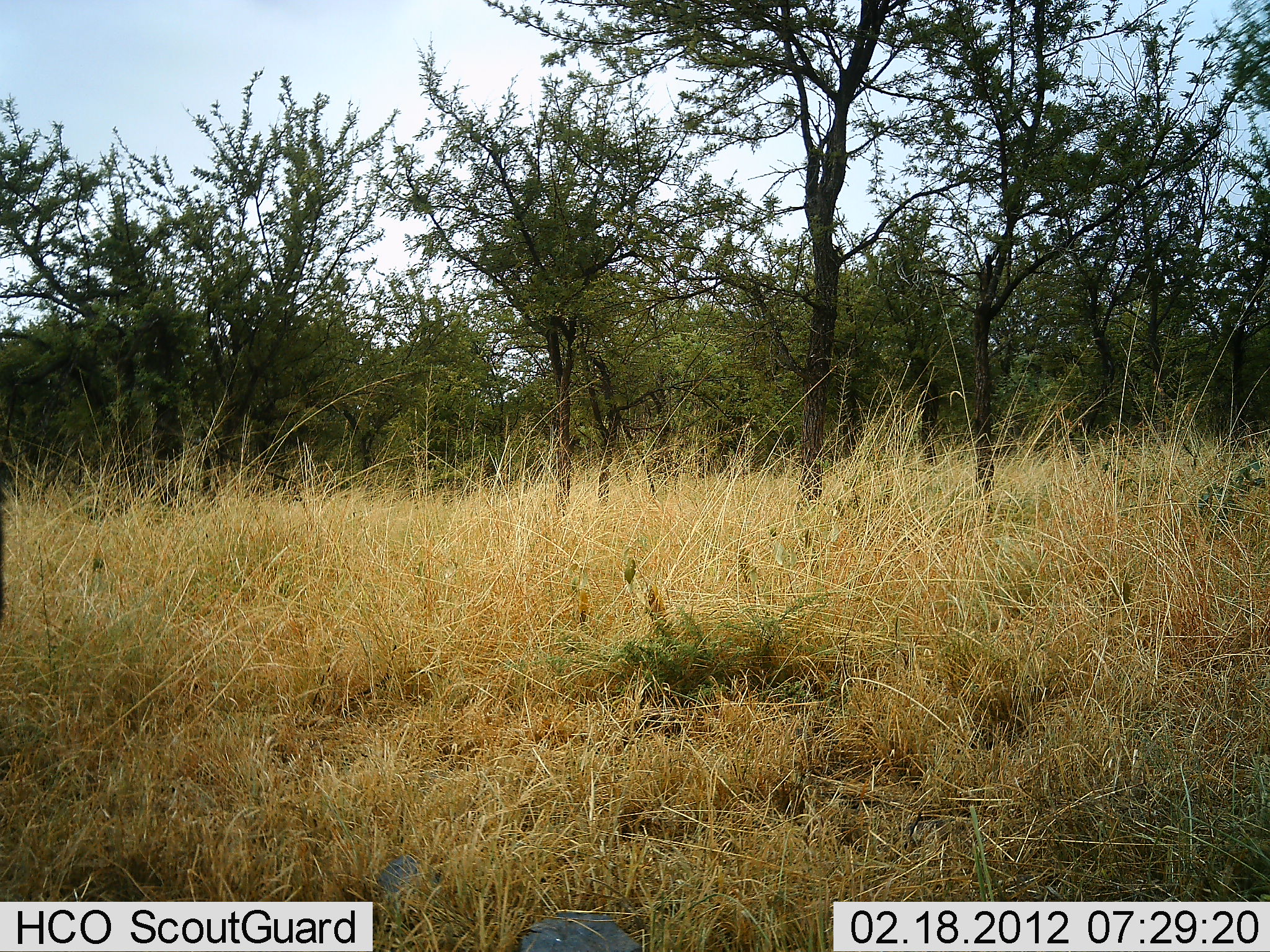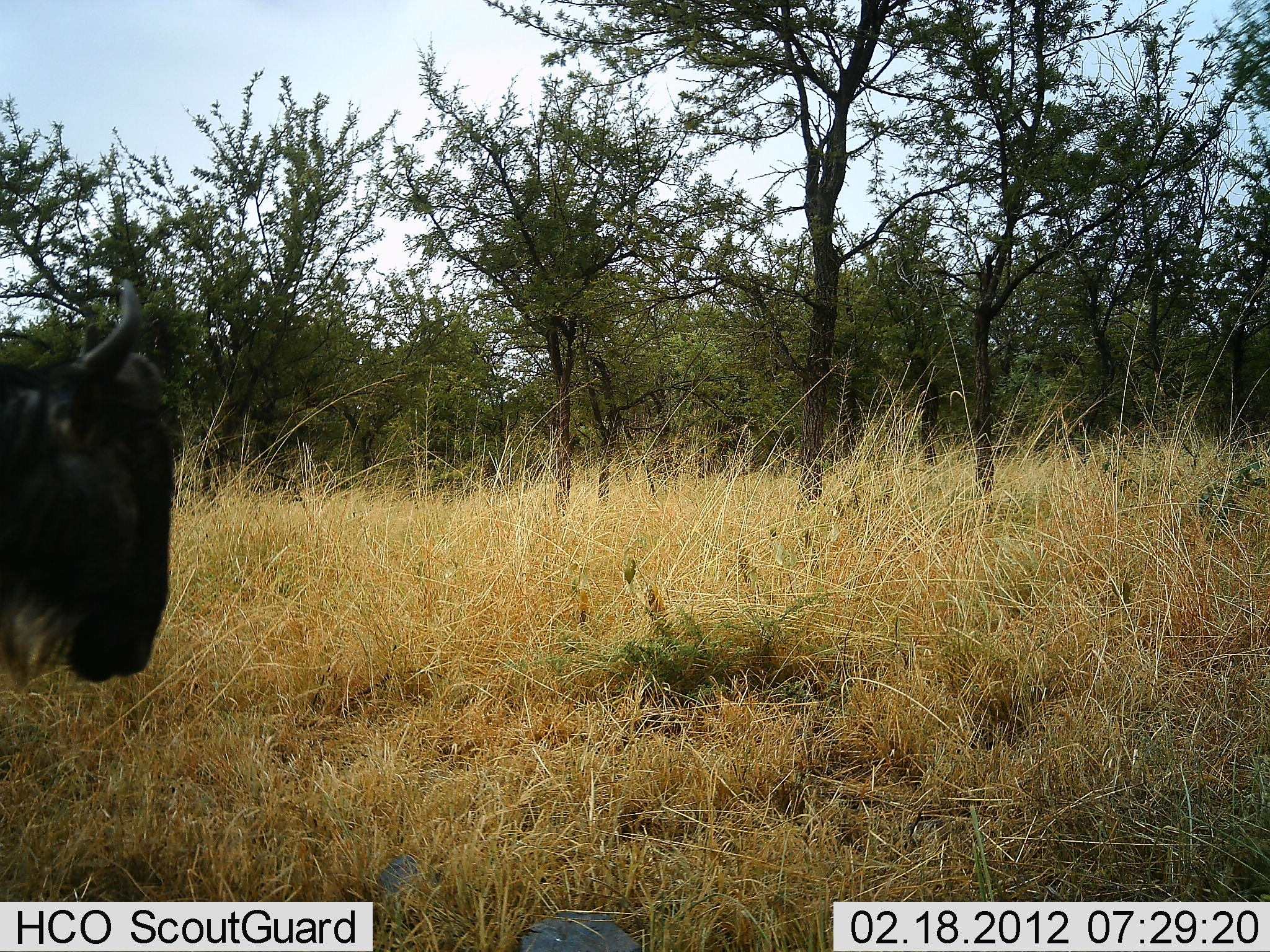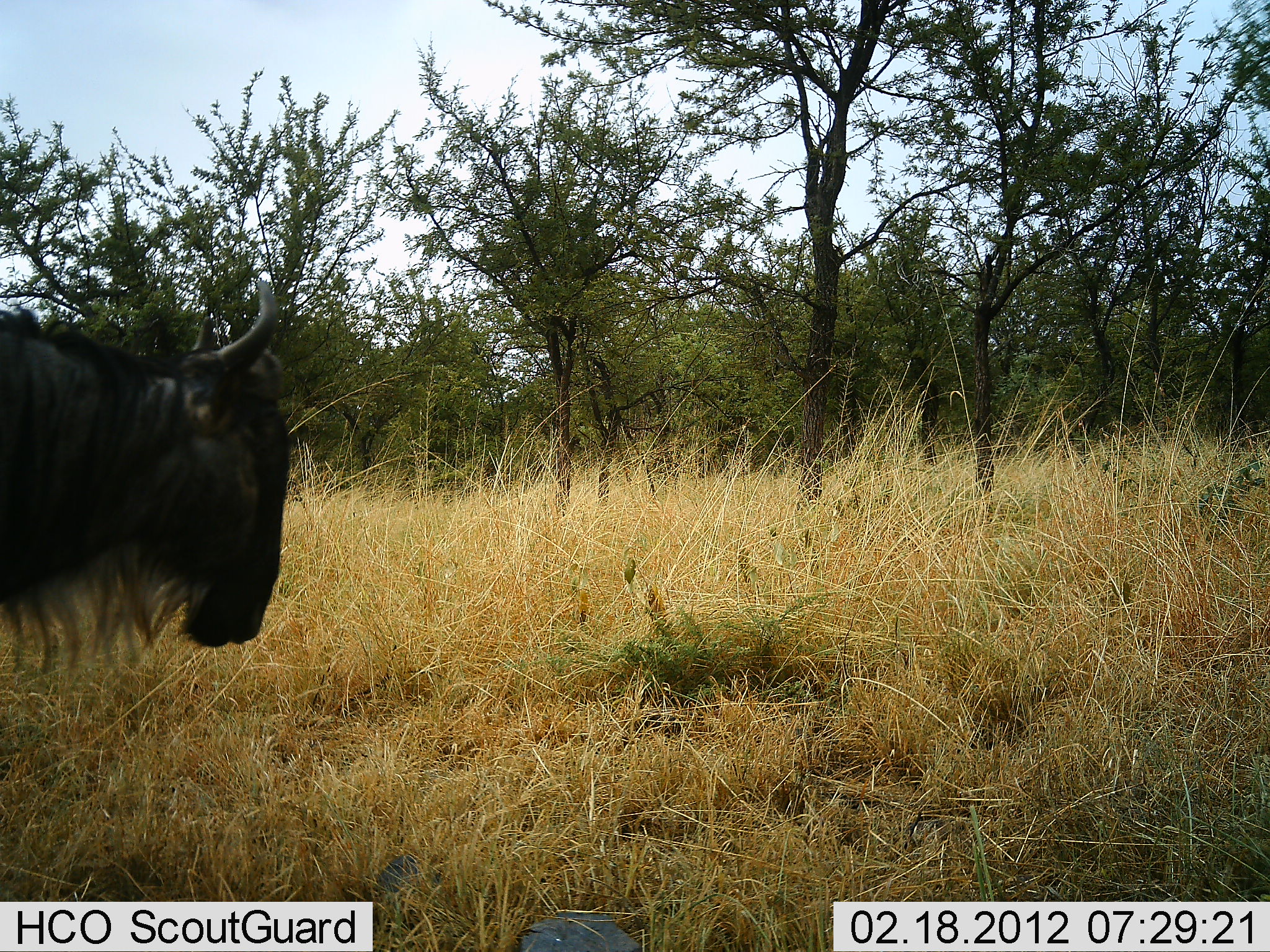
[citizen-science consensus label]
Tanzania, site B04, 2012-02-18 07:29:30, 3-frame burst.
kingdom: Animalia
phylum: Chordata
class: Mammalia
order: Artiodactyla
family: Bovidae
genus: Connochaetes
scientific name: Connochaetes taurinus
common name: blue wildebeest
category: wildebeest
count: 1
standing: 0%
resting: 0%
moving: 100%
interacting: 0%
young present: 0%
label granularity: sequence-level